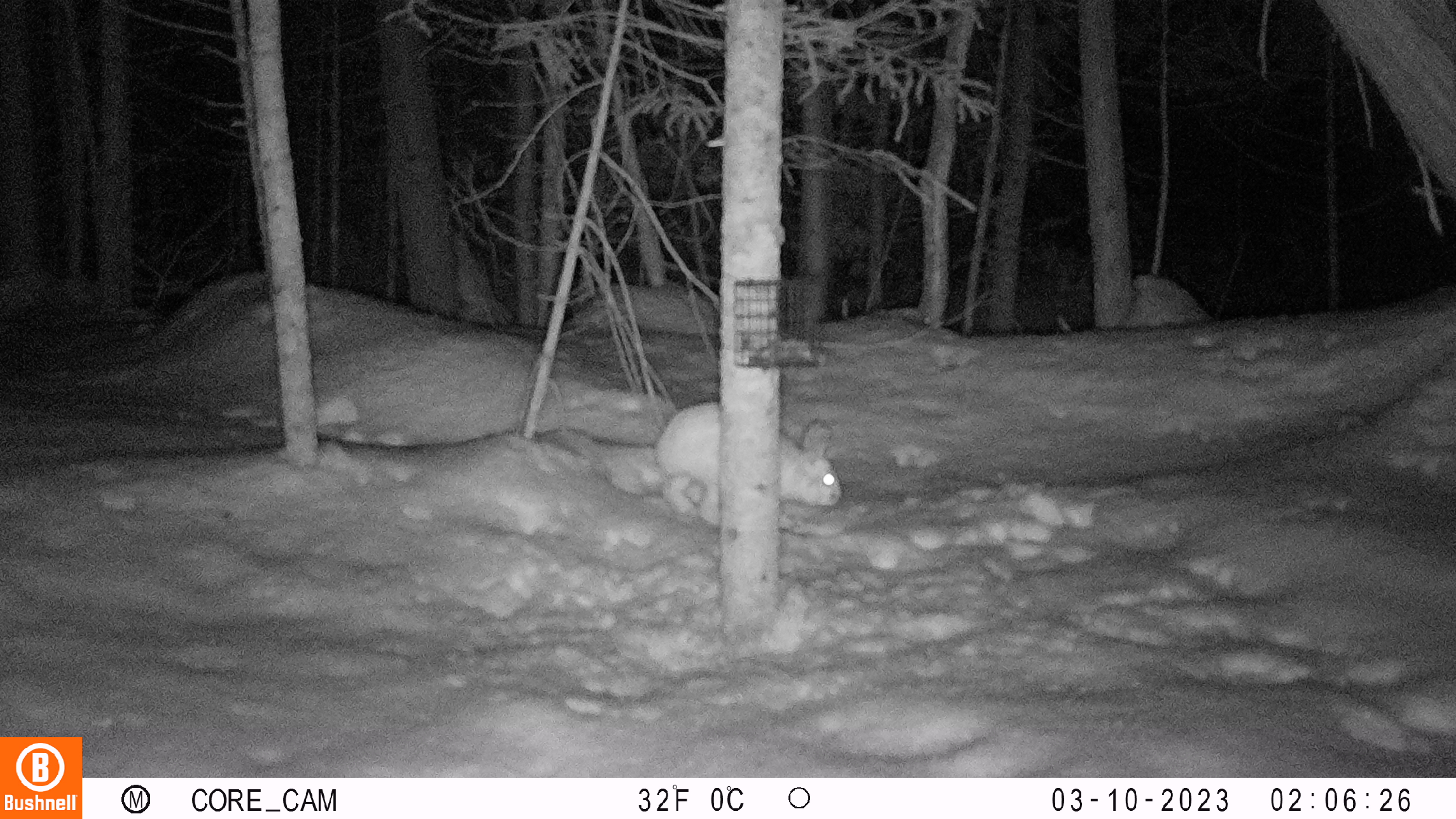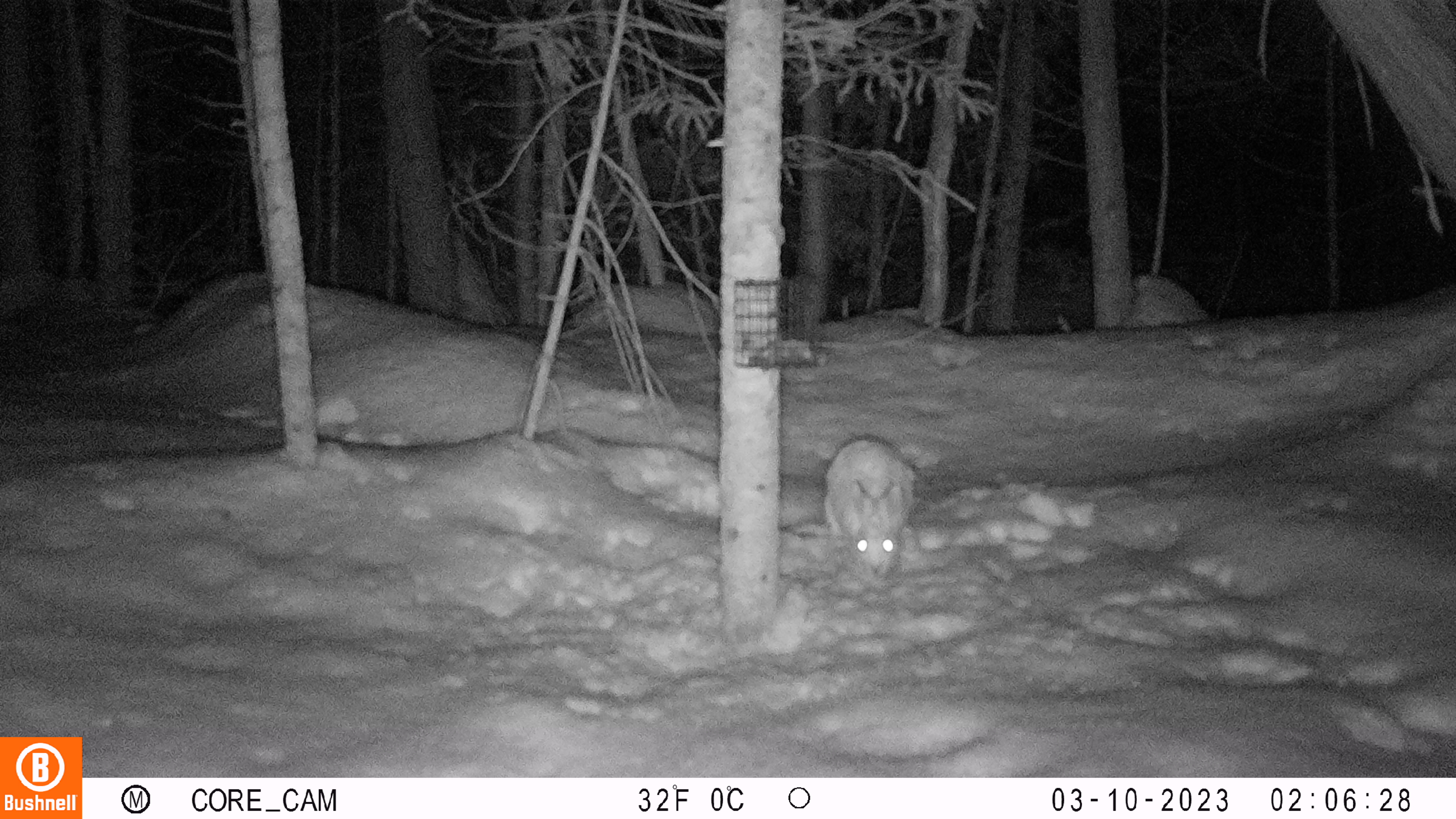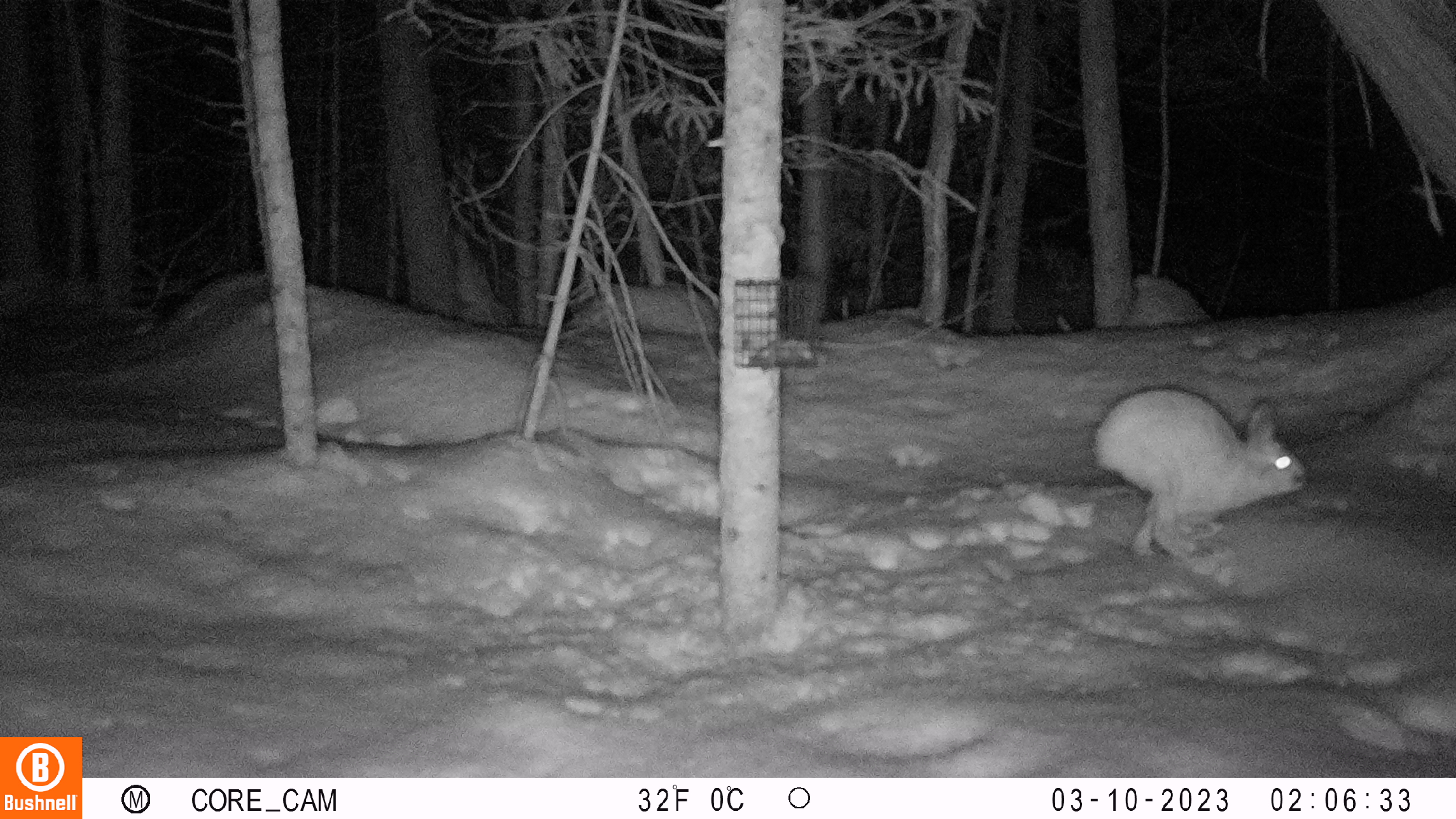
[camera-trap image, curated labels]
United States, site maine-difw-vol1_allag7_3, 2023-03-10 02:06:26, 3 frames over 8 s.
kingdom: Animalia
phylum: Chordata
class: Mammalia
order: Lagomorpha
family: Leporidae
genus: Lepus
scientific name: Lepus americanus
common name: snowshoe hare